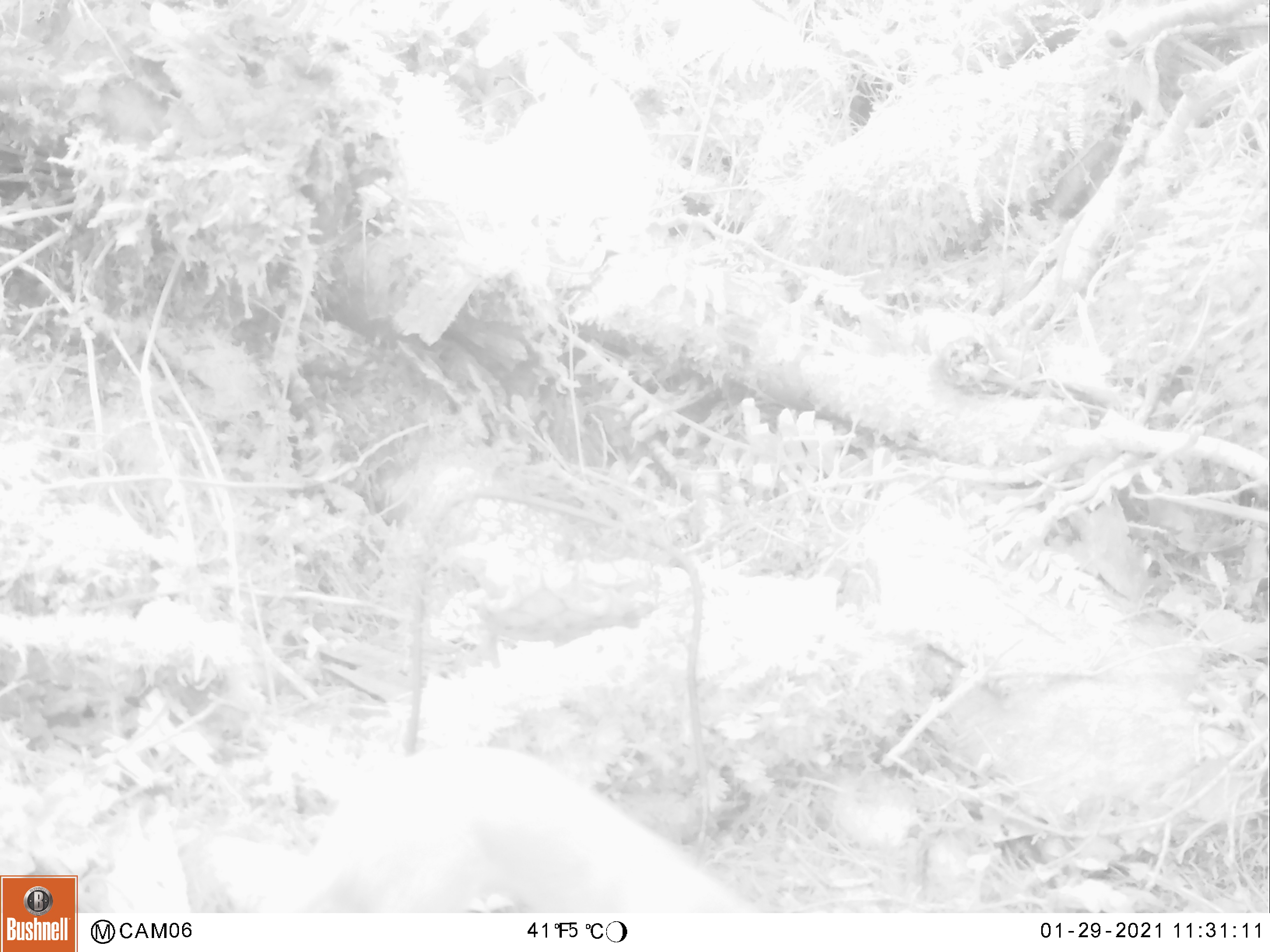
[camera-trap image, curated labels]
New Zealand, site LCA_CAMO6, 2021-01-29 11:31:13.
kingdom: Animalia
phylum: Chordata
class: Mammalia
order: Carnivora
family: Mustelidae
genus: Mustela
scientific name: Mustela erminea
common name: stoat